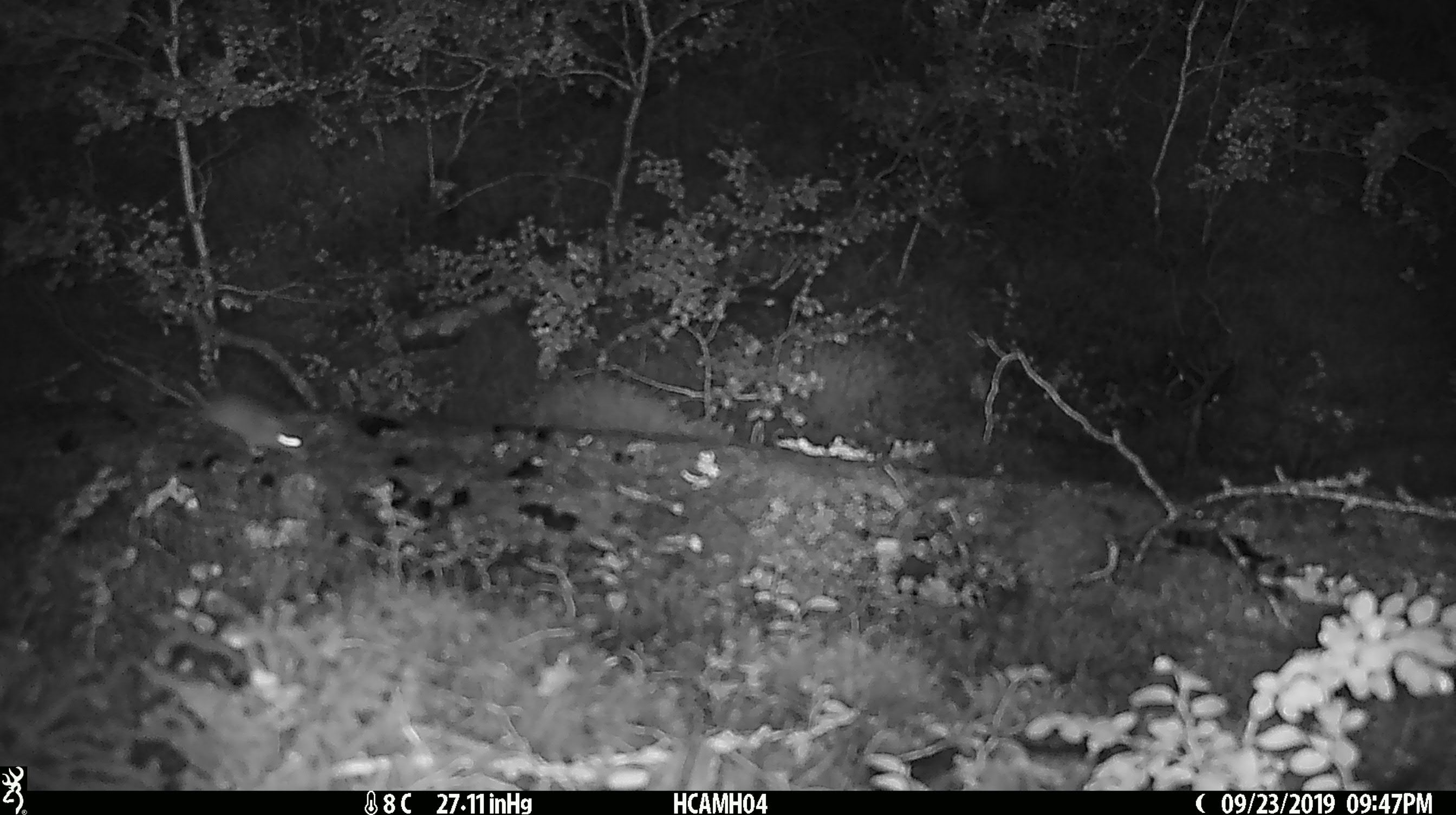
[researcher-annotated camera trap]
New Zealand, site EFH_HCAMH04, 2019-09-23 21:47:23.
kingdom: Animalia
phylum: Chordata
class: Mammalia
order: Rodentia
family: Muridae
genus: Mus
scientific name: Mus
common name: mouse